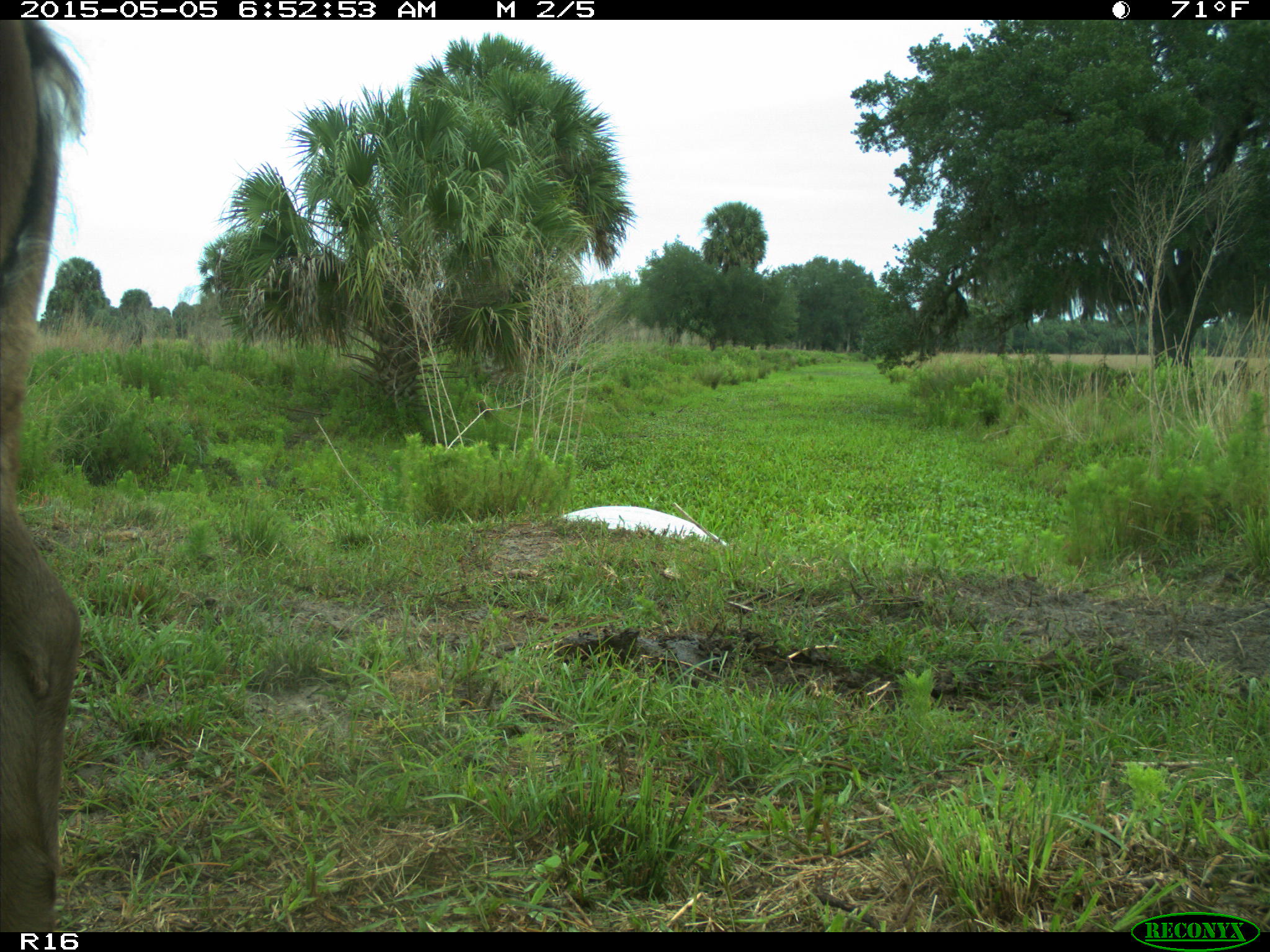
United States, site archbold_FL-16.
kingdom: Animalia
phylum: Chordata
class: Mammalia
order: Artiodactyla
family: Bovidae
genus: Bos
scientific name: Bos taurus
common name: domestic cow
Bos taurus (domestic cow).